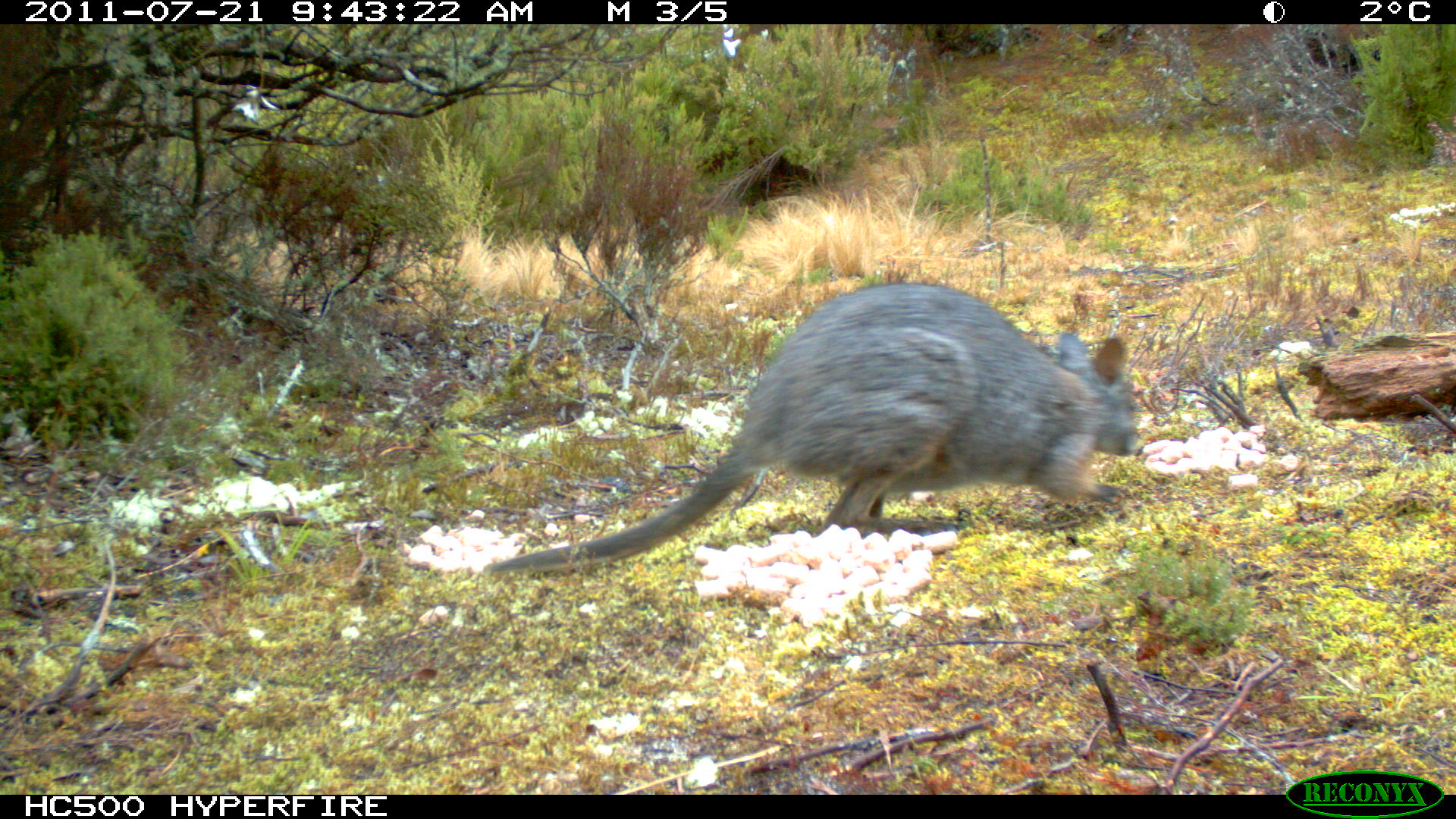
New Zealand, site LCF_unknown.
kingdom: Animalia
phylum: Chordata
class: Mammalia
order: Diprotodontia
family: Macropodidae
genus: Notamacropus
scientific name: Notamacropus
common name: wallaby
Wallaby (Notamacropus).